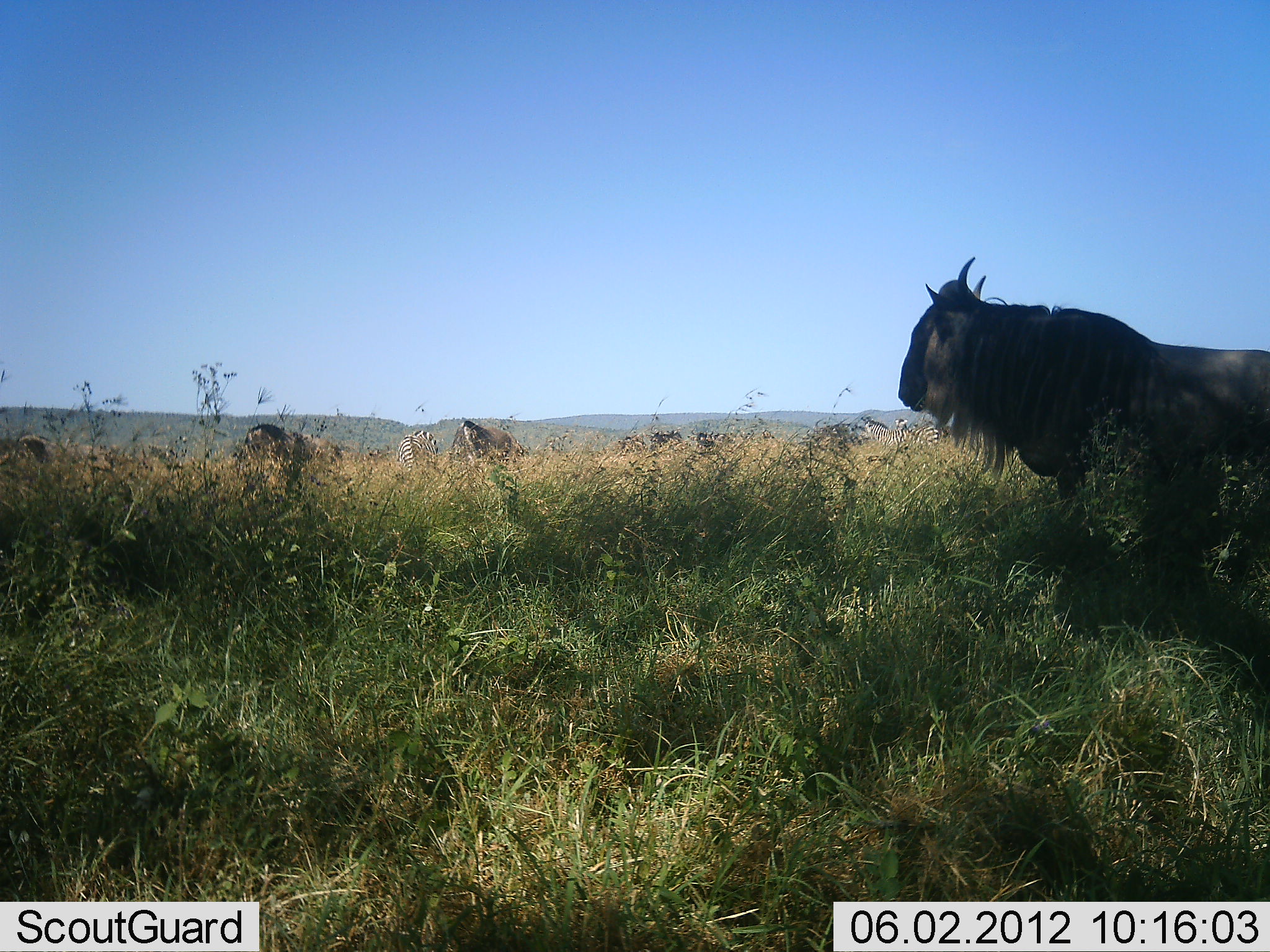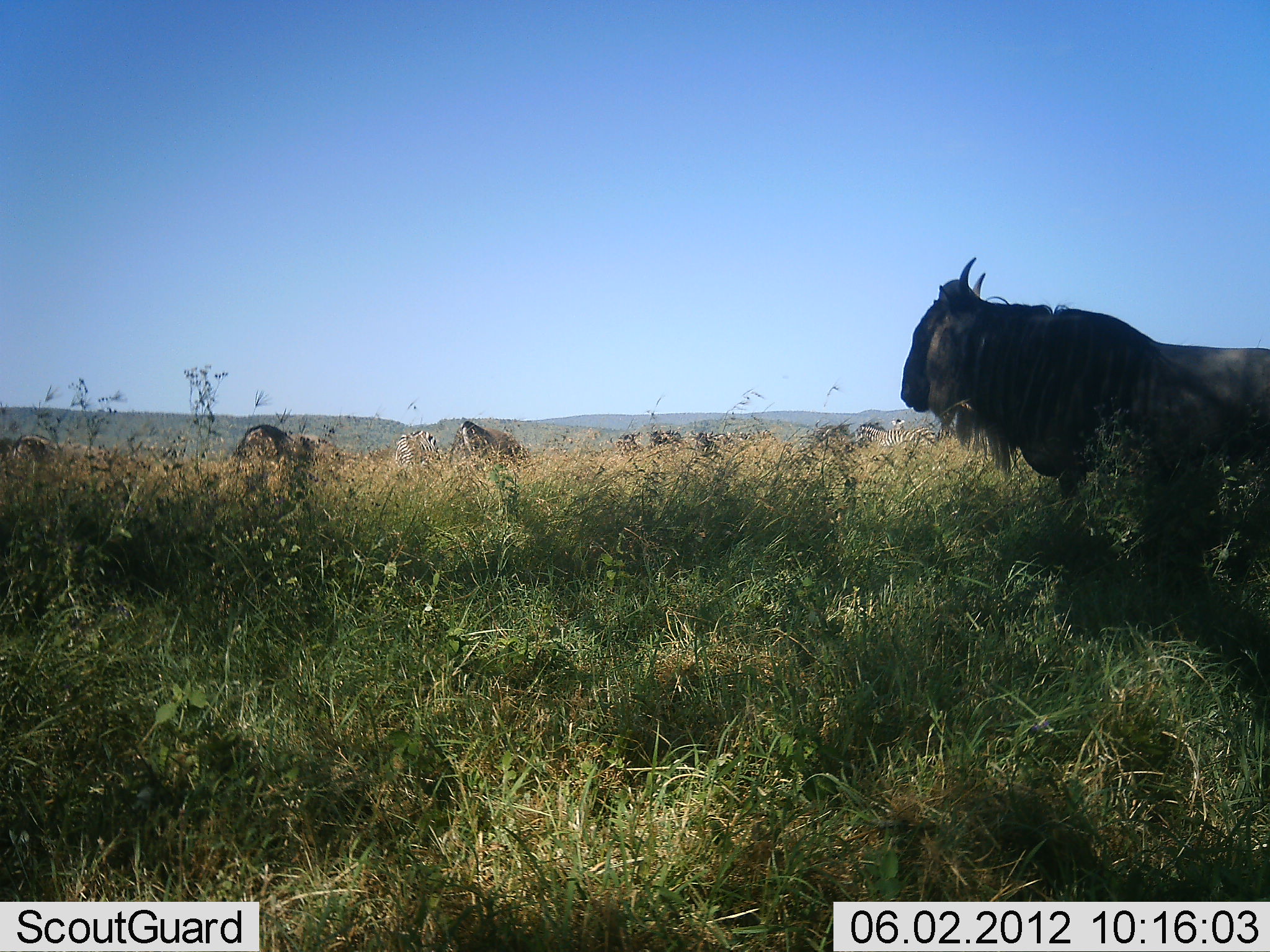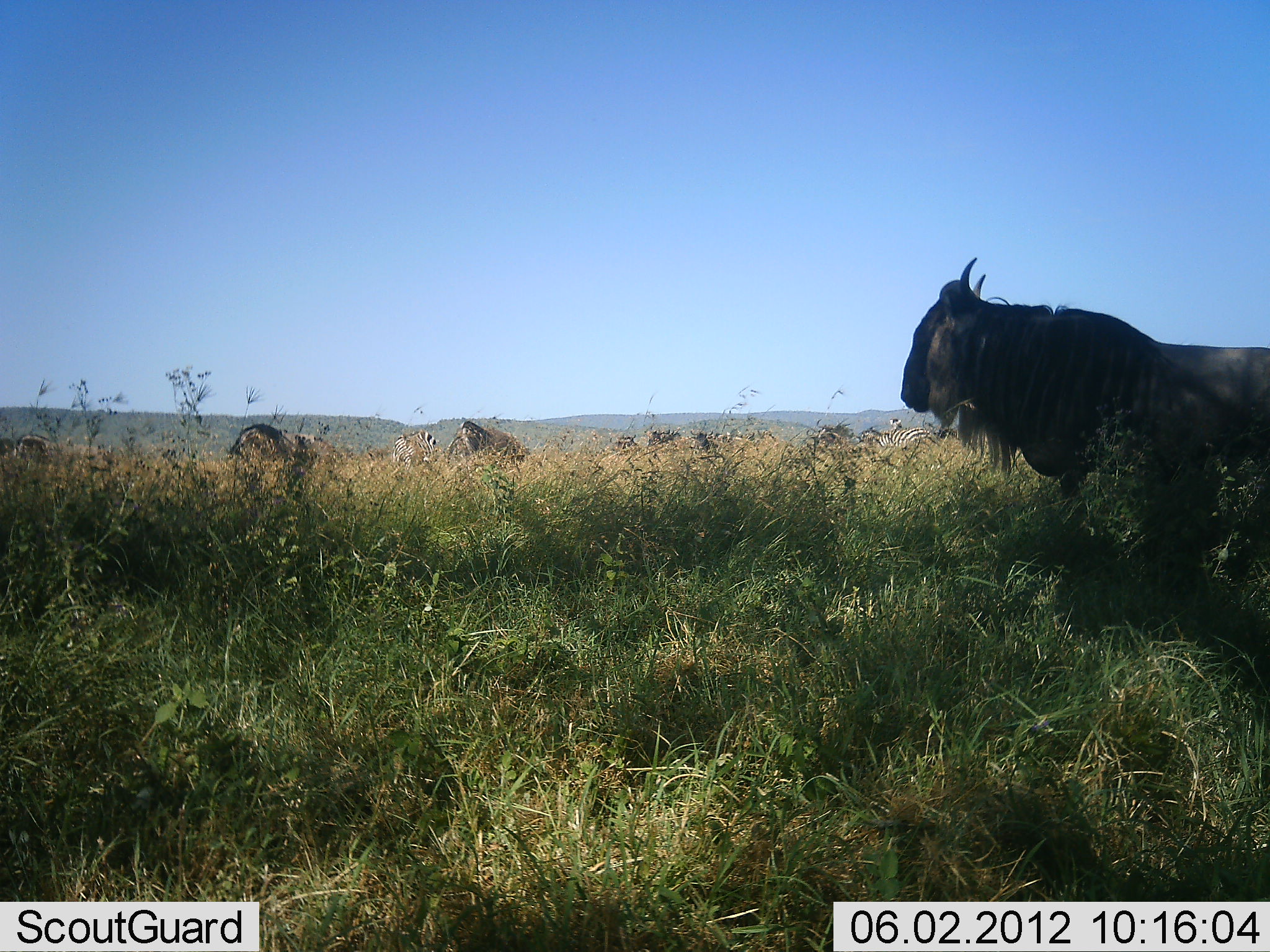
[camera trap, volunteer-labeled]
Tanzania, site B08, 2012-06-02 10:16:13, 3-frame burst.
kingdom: Animalia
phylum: Chordata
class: Mammalia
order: Artiodactyla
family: Bovidae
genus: Connochaetes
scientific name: Connochaetes taurinus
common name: blue wildebeest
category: wildebeest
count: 7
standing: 76%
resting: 6%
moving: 12%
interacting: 0%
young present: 6%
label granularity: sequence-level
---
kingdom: Animalia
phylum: Chordata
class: Mammalia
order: Perissodactyla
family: Equidae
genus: Equus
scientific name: Equus quagga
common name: plains zebra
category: zebra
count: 2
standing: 40%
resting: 0%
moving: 10%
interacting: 0%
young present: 0%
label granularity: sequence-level